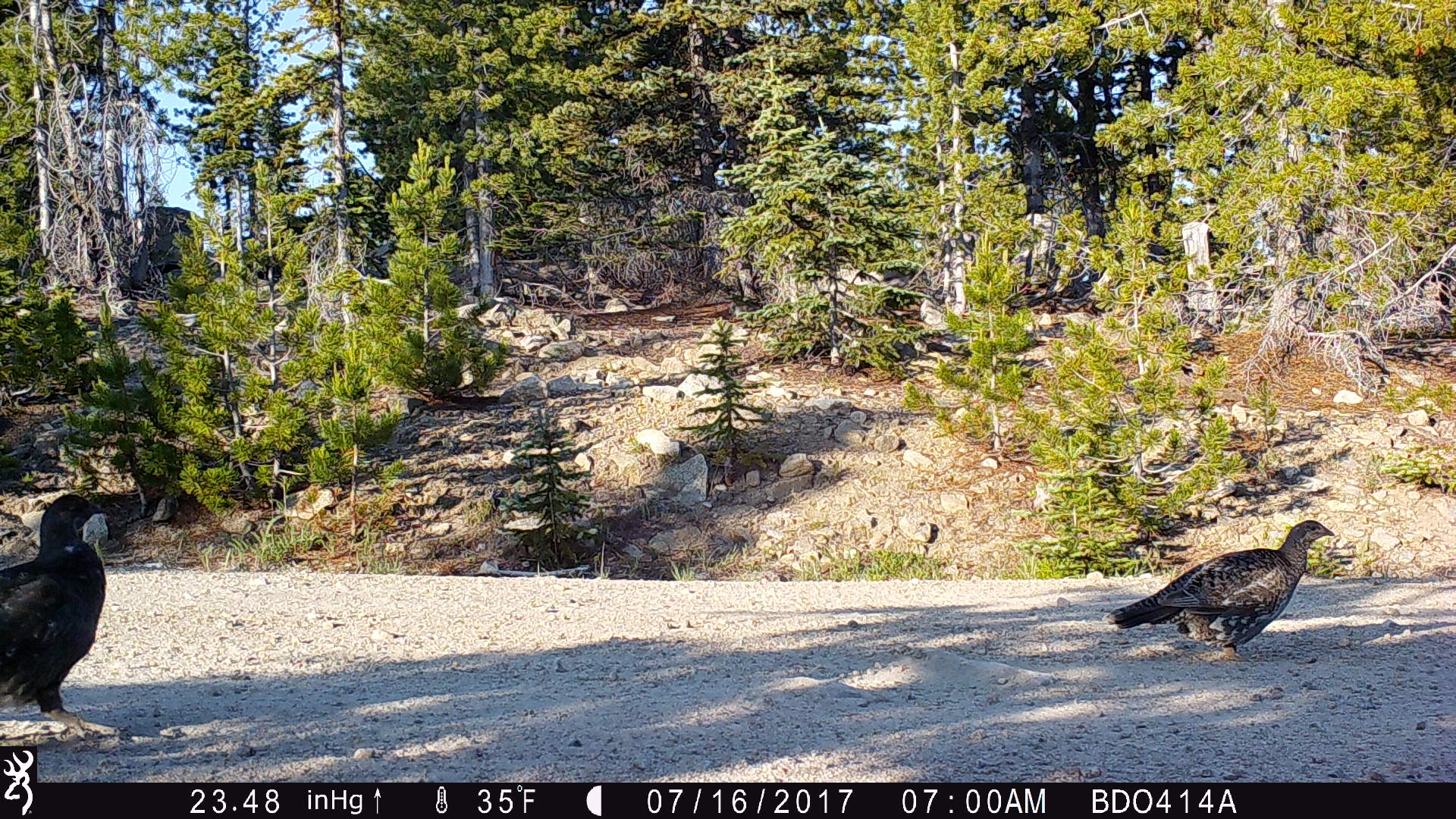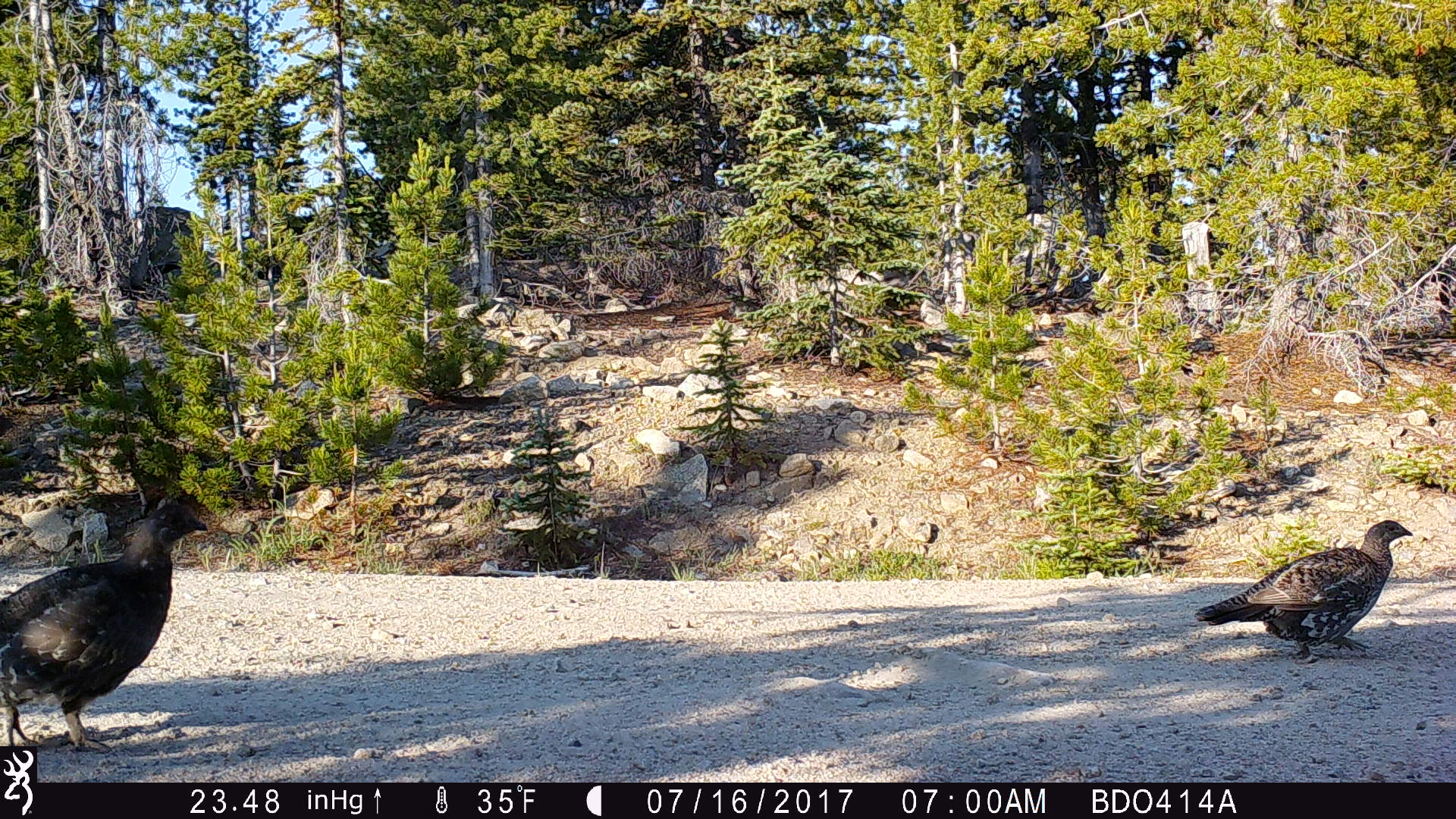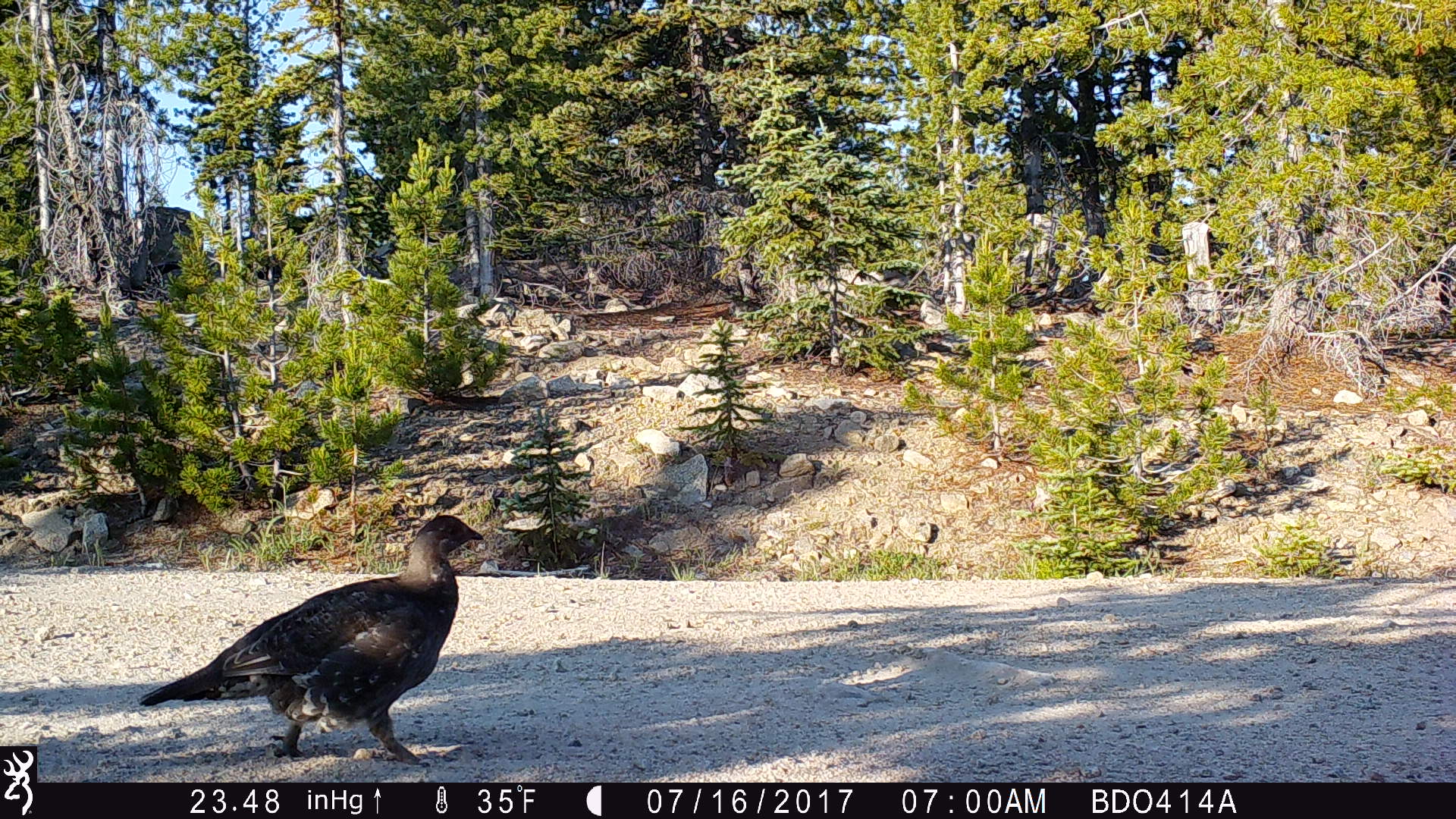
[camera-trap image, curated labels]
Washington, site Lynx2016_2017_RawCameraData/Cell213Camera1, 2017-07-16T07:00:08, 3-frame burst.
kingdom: Animalia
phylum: Chordata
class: Aves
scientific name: Aves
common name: birds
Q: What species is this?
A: Aves (birds).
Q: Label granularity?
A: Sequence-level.